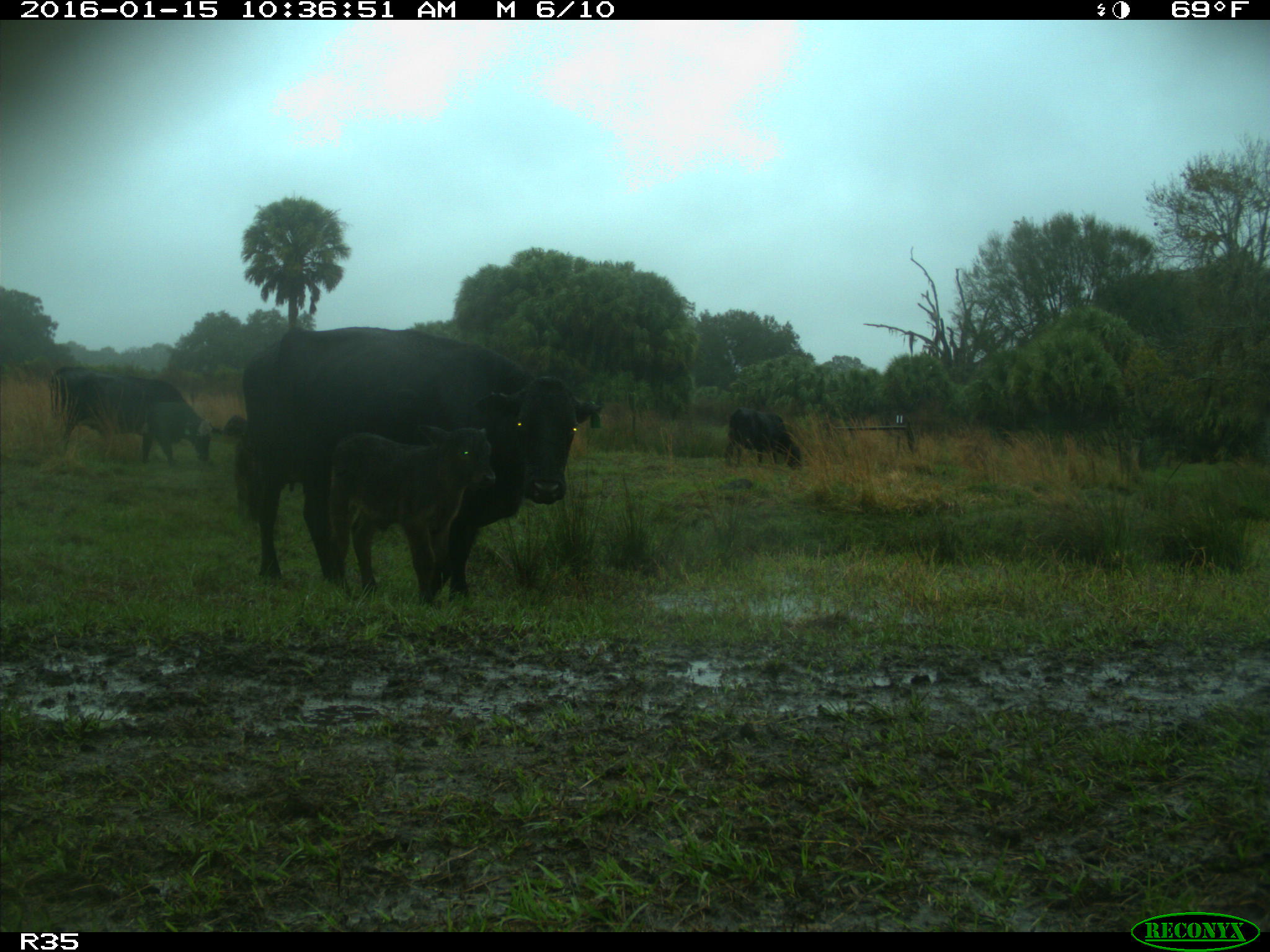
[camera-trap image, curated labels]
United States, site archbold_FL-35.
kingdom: Animalia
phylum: Chordata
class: Mammalia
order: Artiodactyla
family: Bovidae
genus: Bos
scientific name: Bos taurus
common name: domestic cow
Bos taurus (domestic cow).